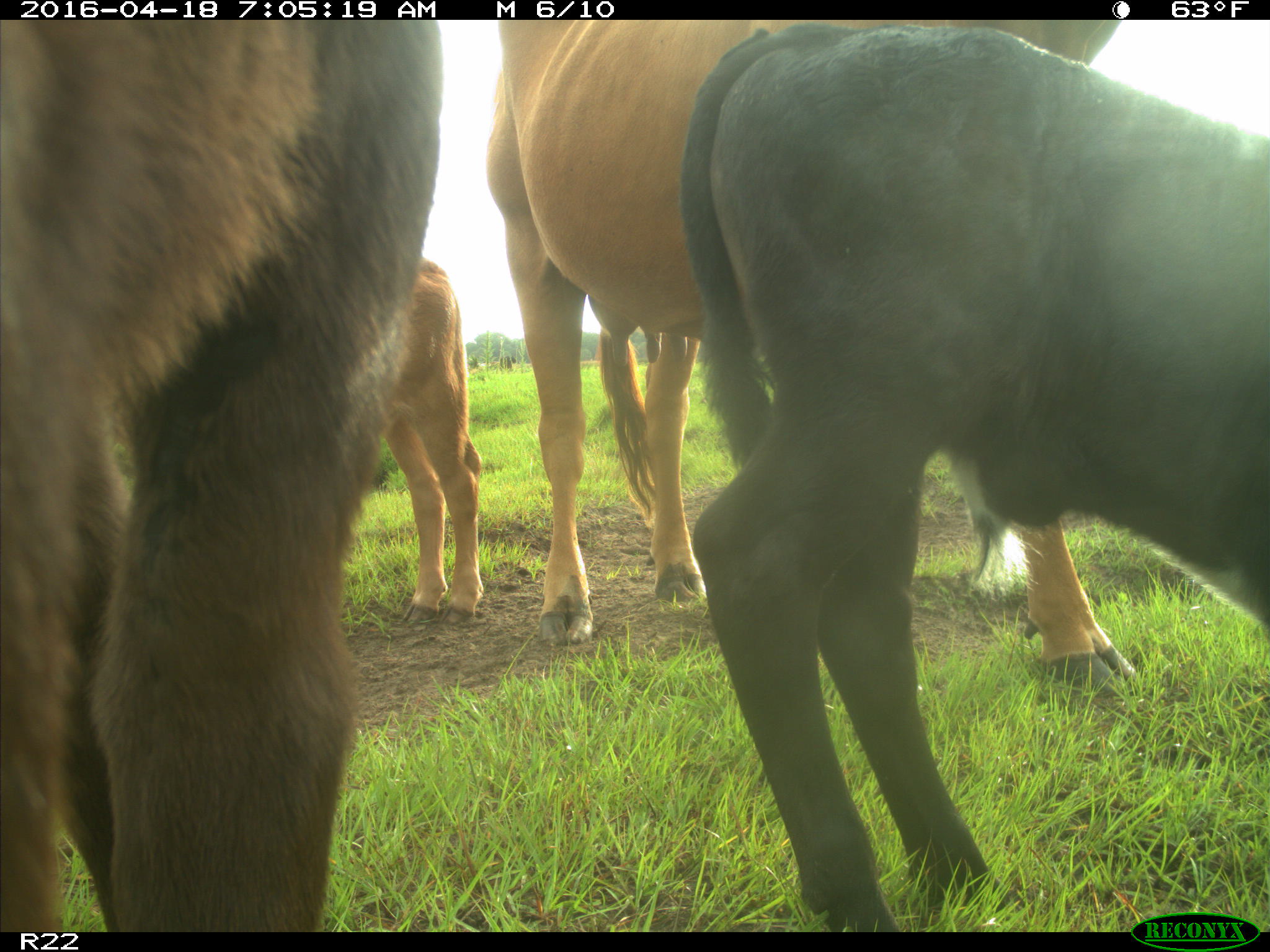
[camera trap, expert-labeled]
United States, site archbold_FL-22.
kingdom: Animalia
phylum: Chordata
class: Mammalia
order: Artiodactyla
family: Bovidae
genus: Bos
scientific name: Bos taurus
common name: domestic cow